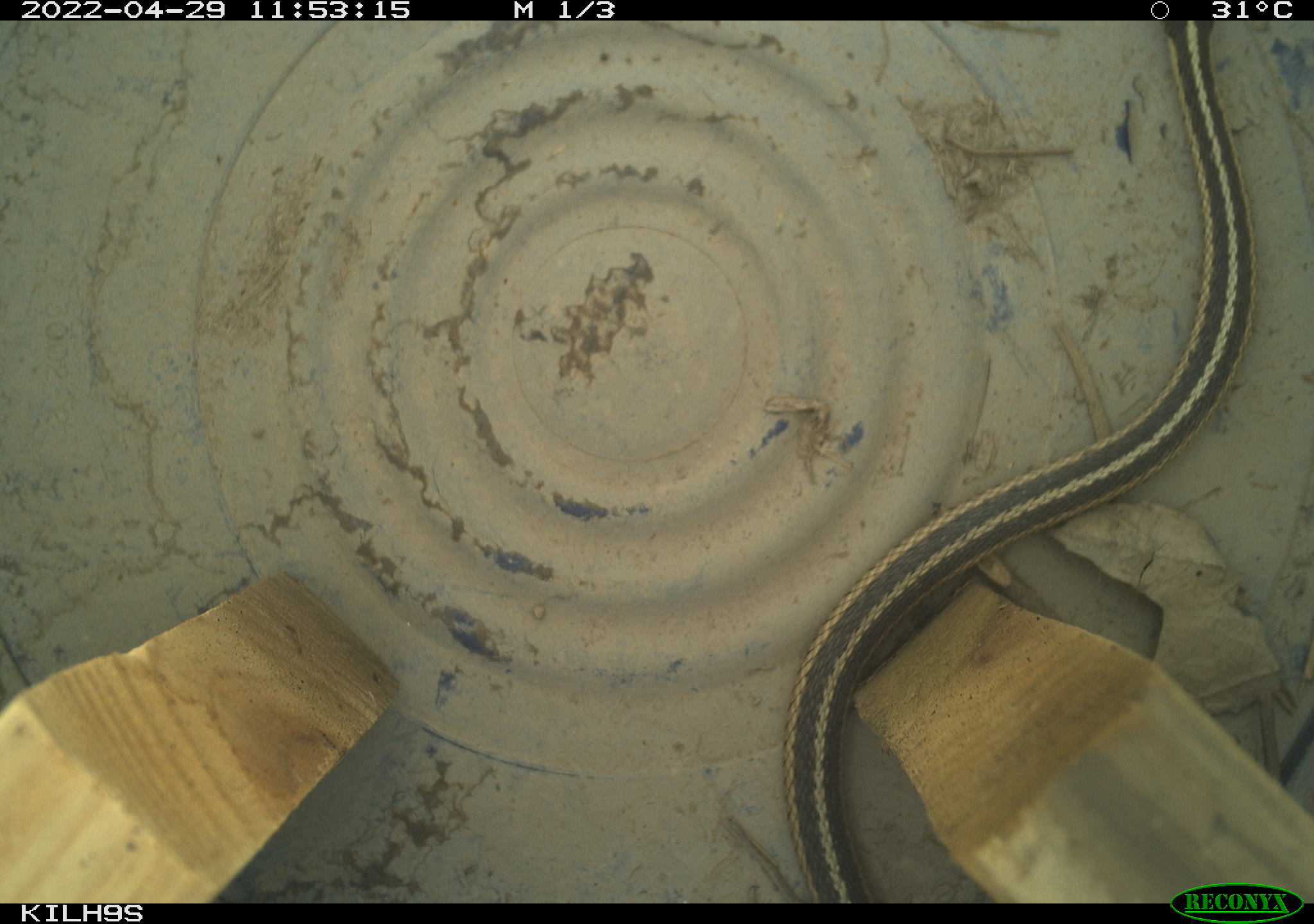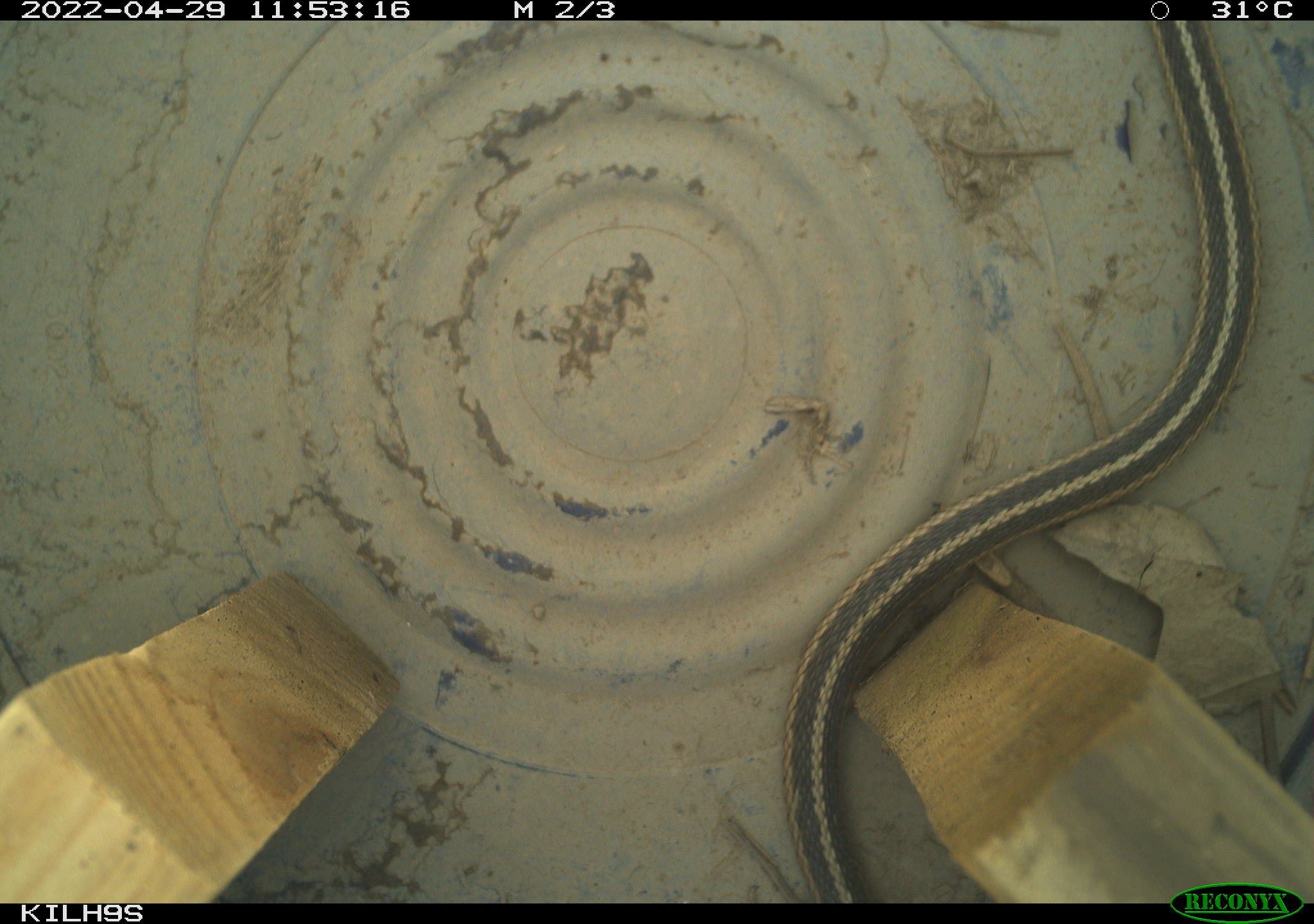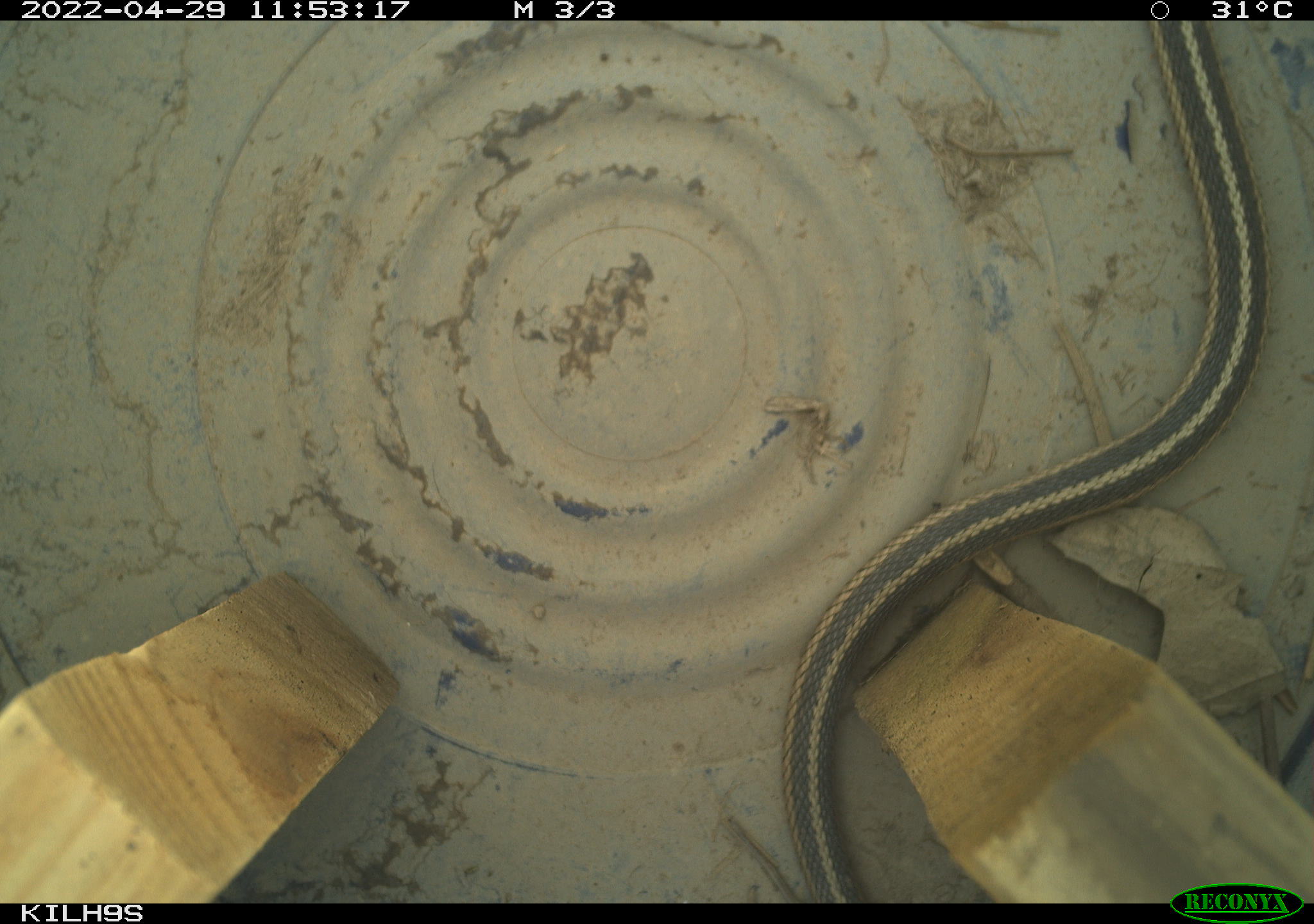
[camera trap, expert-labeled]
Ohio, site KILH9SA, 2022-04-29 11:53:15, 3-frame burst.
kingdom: Animalia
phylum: Chordata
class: Reptilia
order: Squamata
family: Colubridae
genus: Thamnophis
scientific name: Thamnophis sirtalis sirtalis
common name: eastern gartersnake